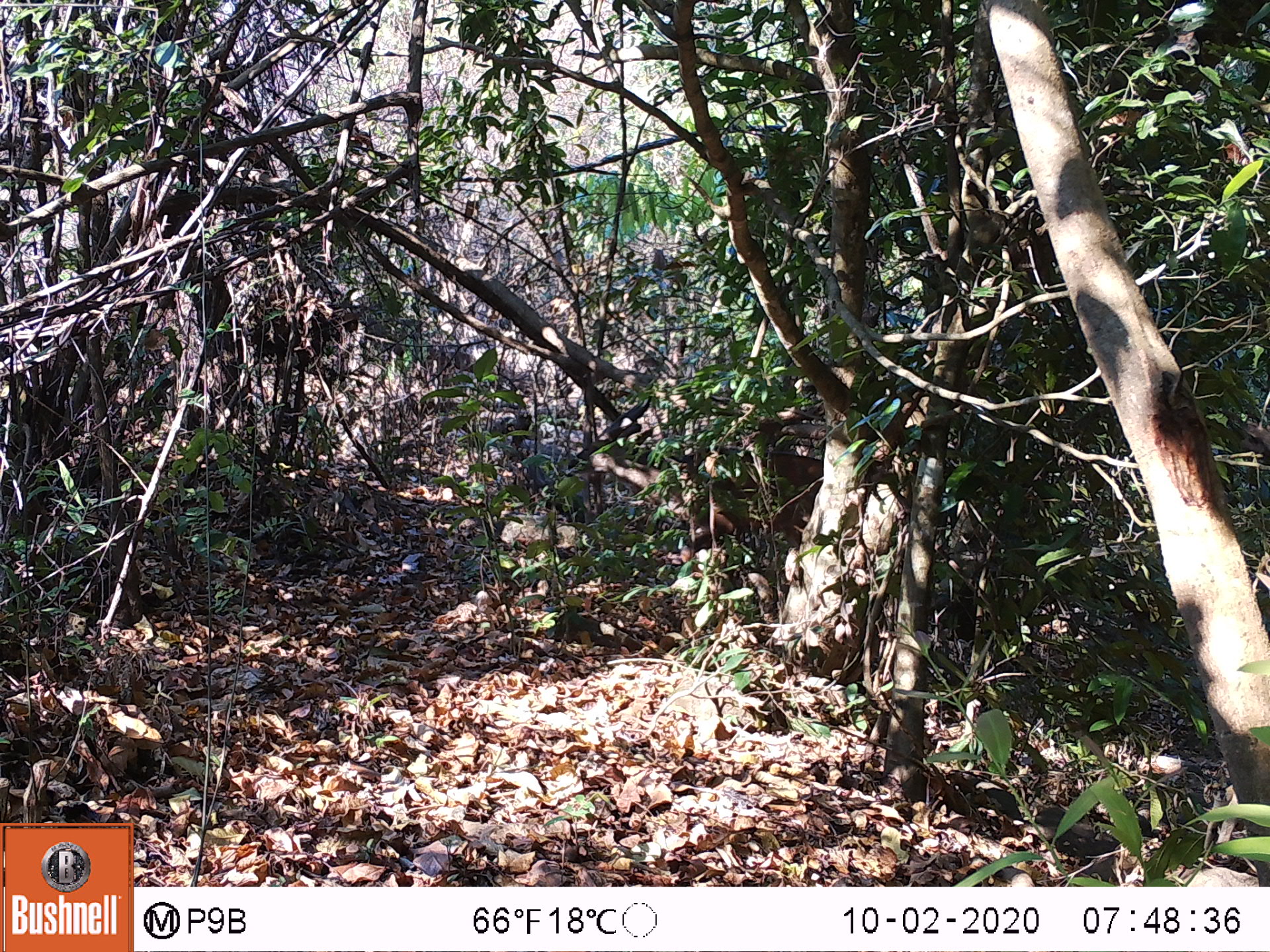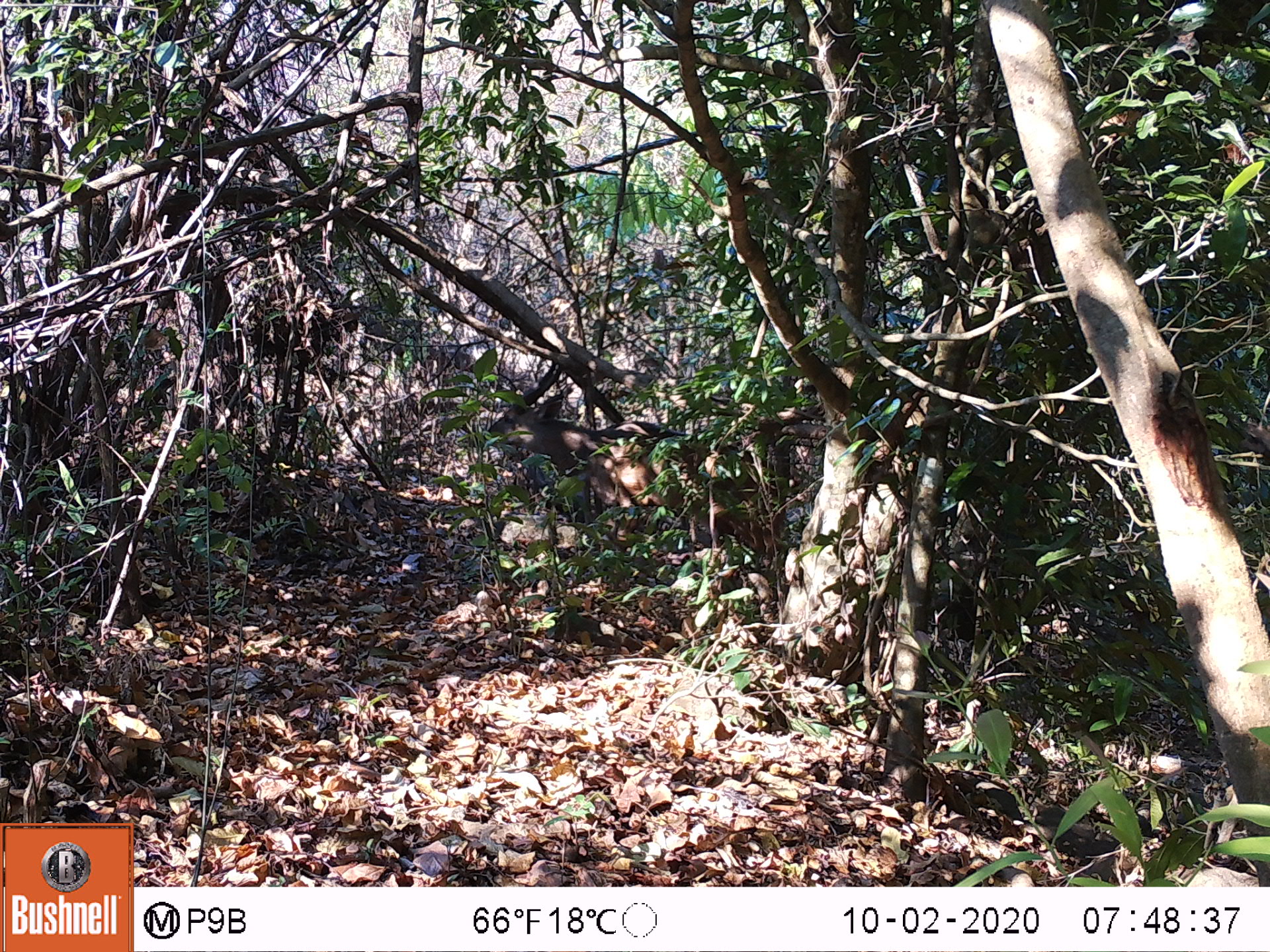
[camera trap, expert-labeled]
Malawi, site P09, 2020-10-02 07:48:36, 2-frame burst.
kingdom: Animalia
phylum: Chordata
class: Mammalia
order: Artiodactyla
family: Bovidae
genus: Tragelaphus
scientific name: Tragelaphus sylvaticus sylvaticus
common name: cape bushbuck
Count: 1.